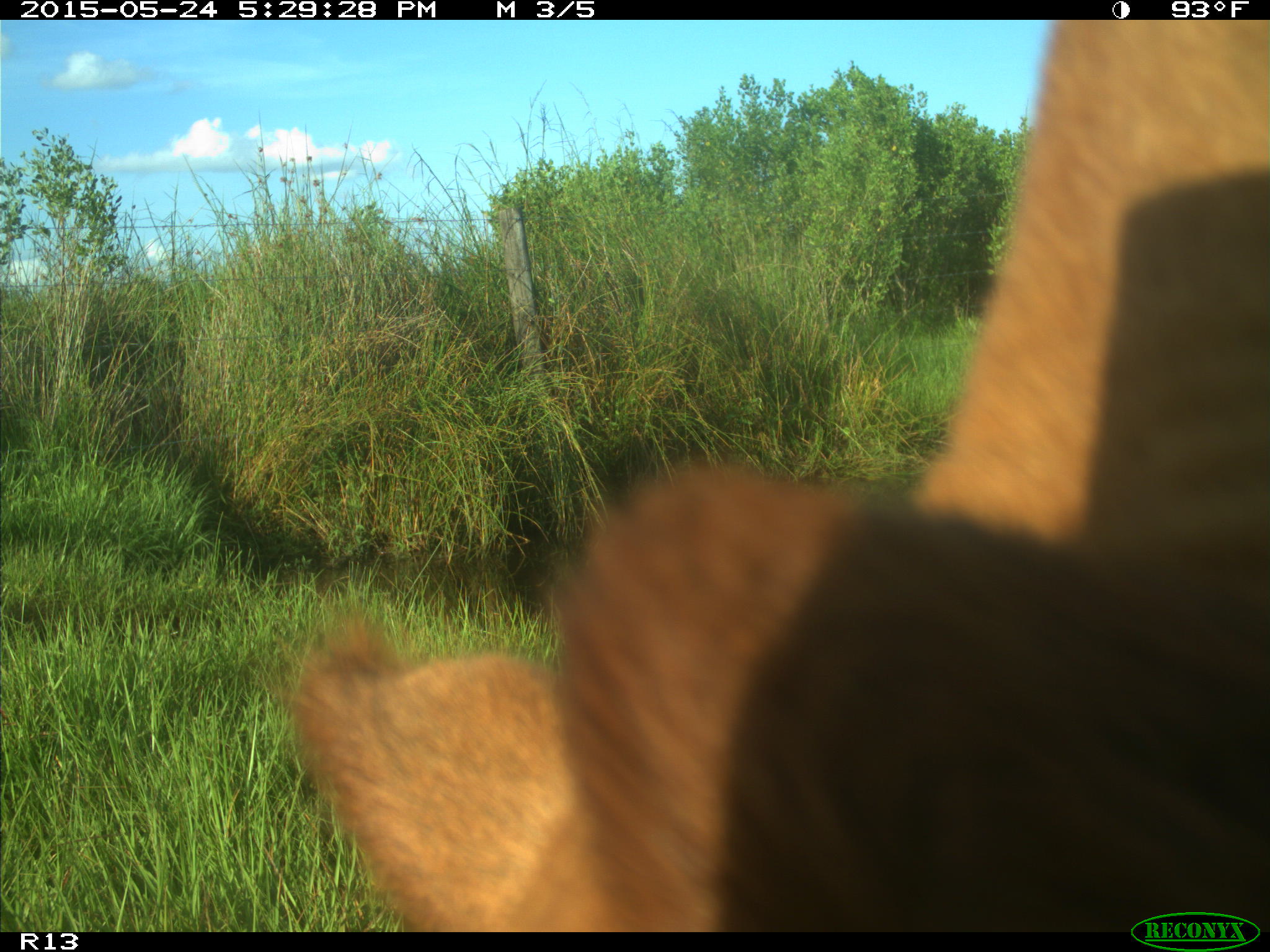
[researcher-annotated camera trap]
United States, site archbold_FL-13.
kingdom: Animalia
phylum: Chordata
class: Mammalia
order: Artiodactyla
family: Bovidae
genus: Bos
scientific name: Bos taurus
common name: domestic cow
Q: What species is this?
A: Bos taurus (domestic cow).